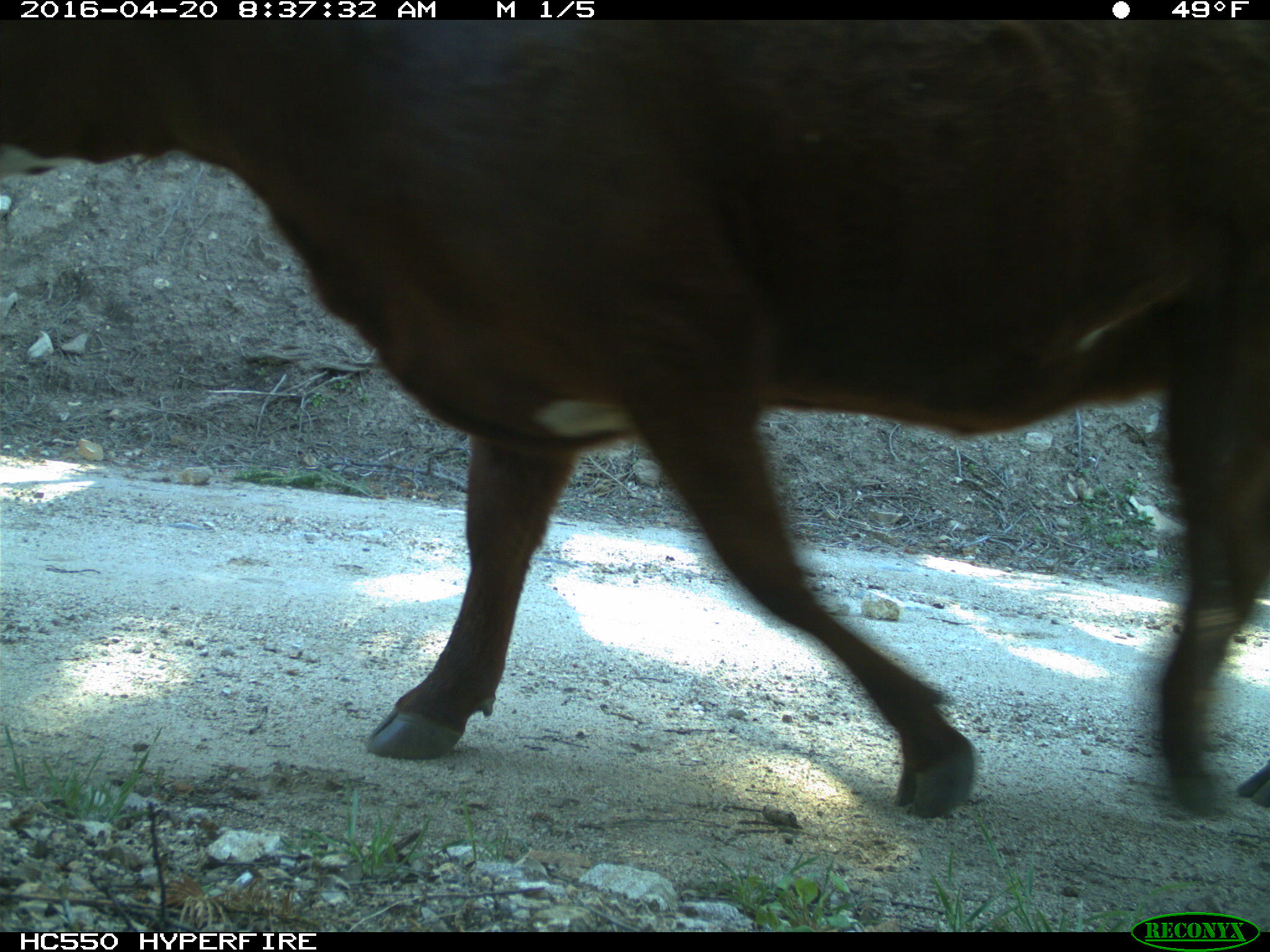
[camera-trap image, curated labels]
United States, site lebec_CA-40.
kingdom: Animalia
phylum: Chordata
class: Mammalia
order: Artiodactyla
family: Bovidae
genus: Bos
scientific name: Bos taurus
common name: domestic cow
Bos taurus (domestic cow).